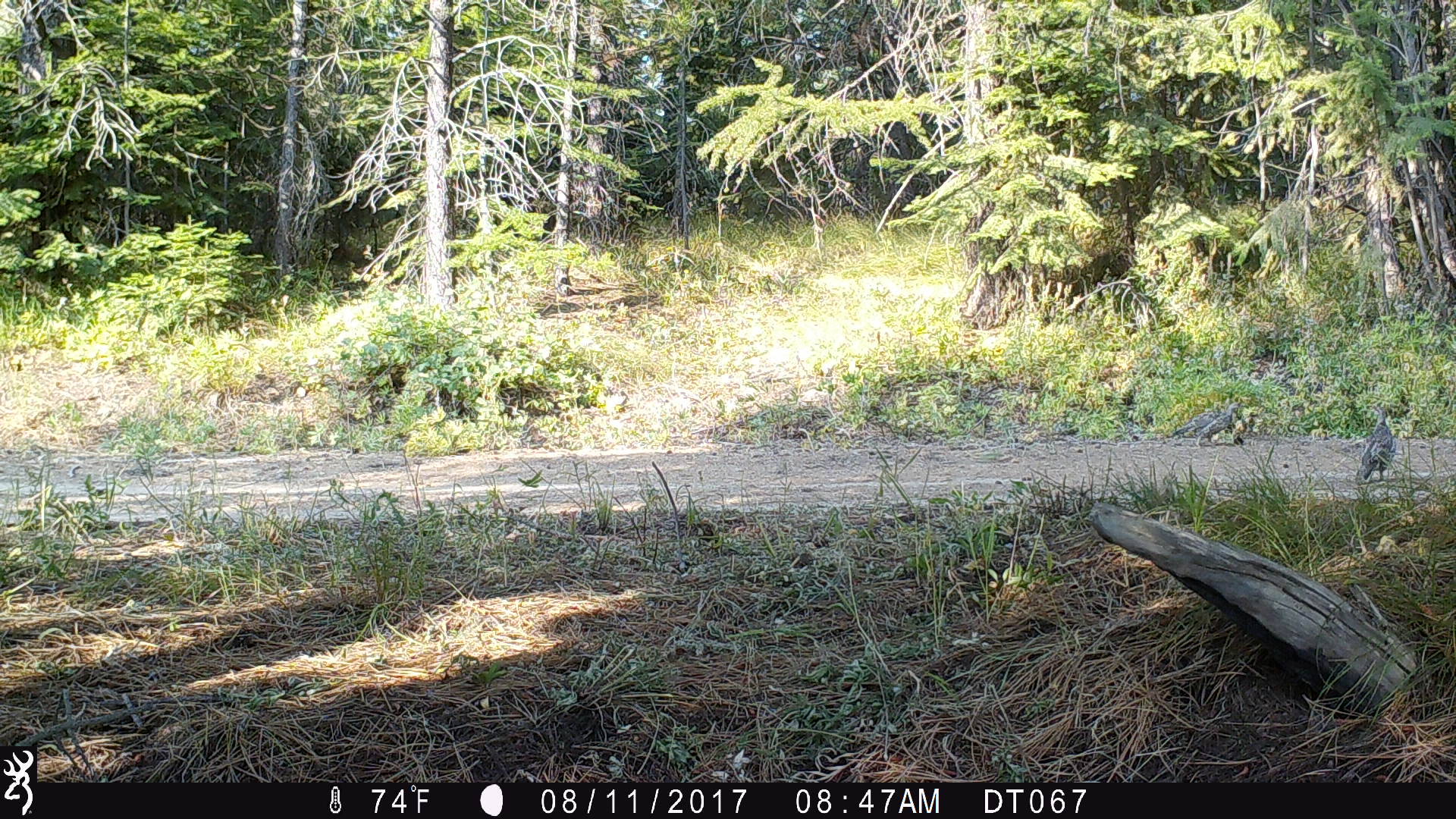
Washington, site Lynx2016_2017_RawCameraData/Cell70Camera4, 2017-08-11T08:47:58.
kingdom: Animalia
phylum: Chordata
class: Aves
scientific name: Aves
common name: birds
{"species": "Aves (birds)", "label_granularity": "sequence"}